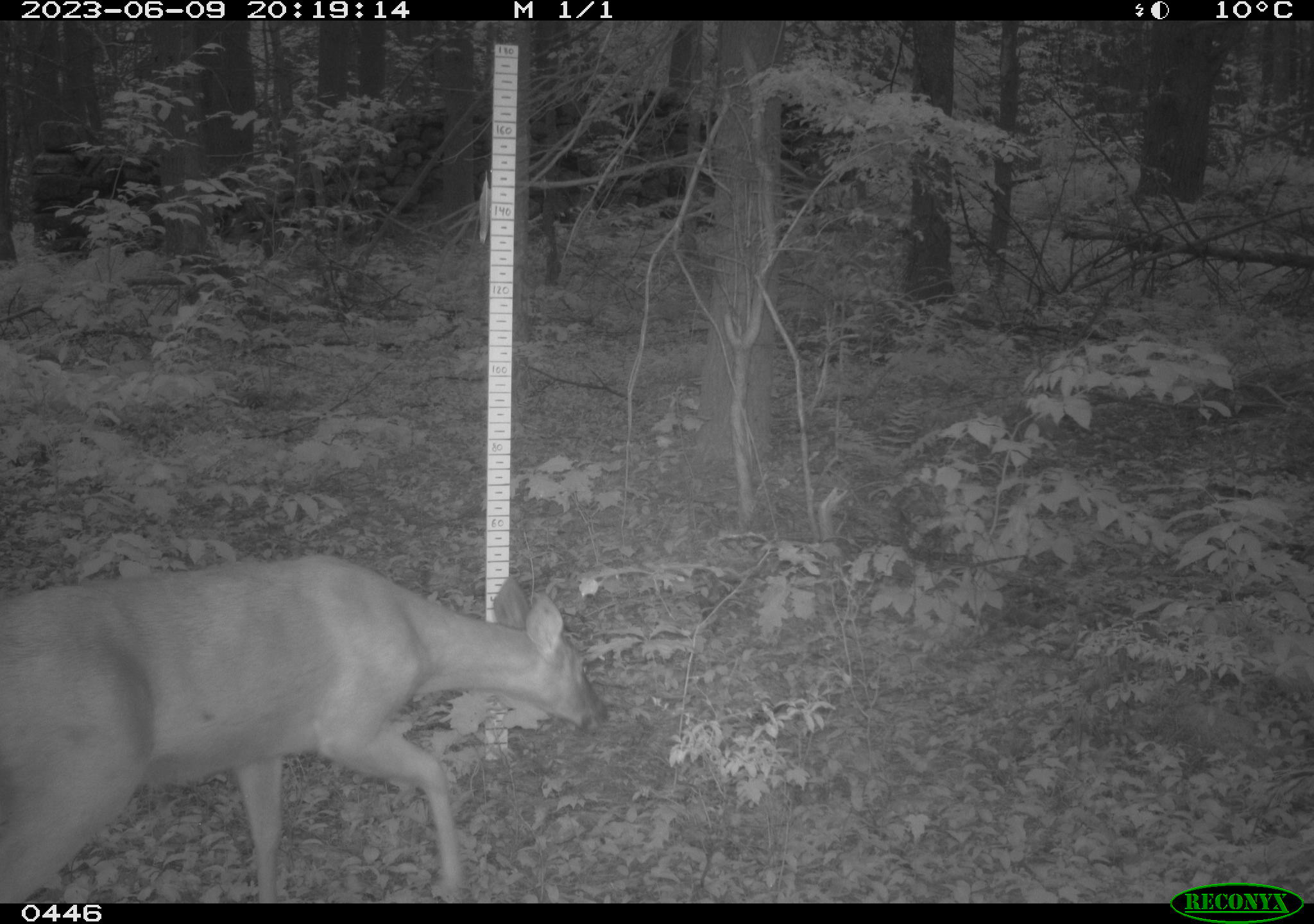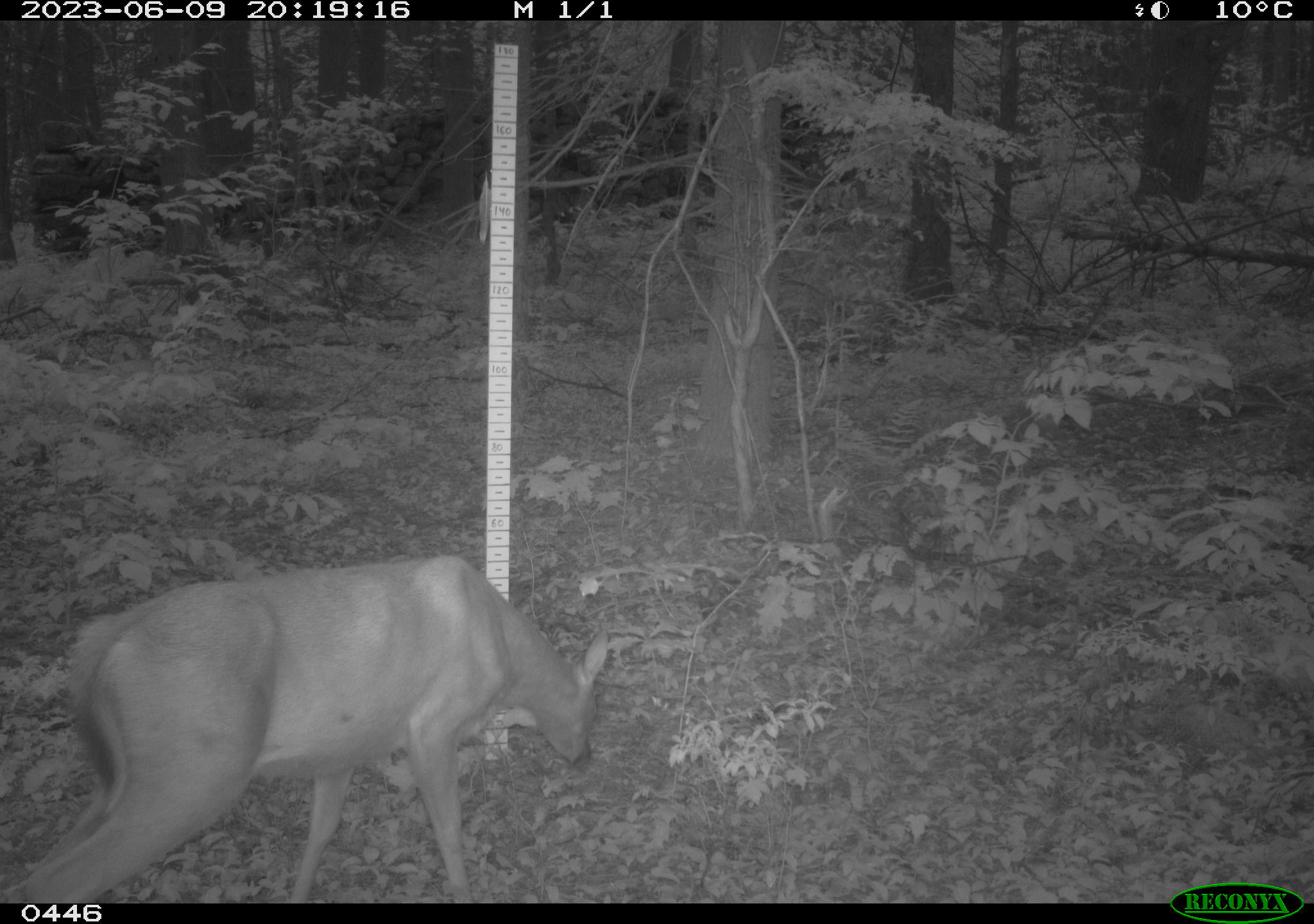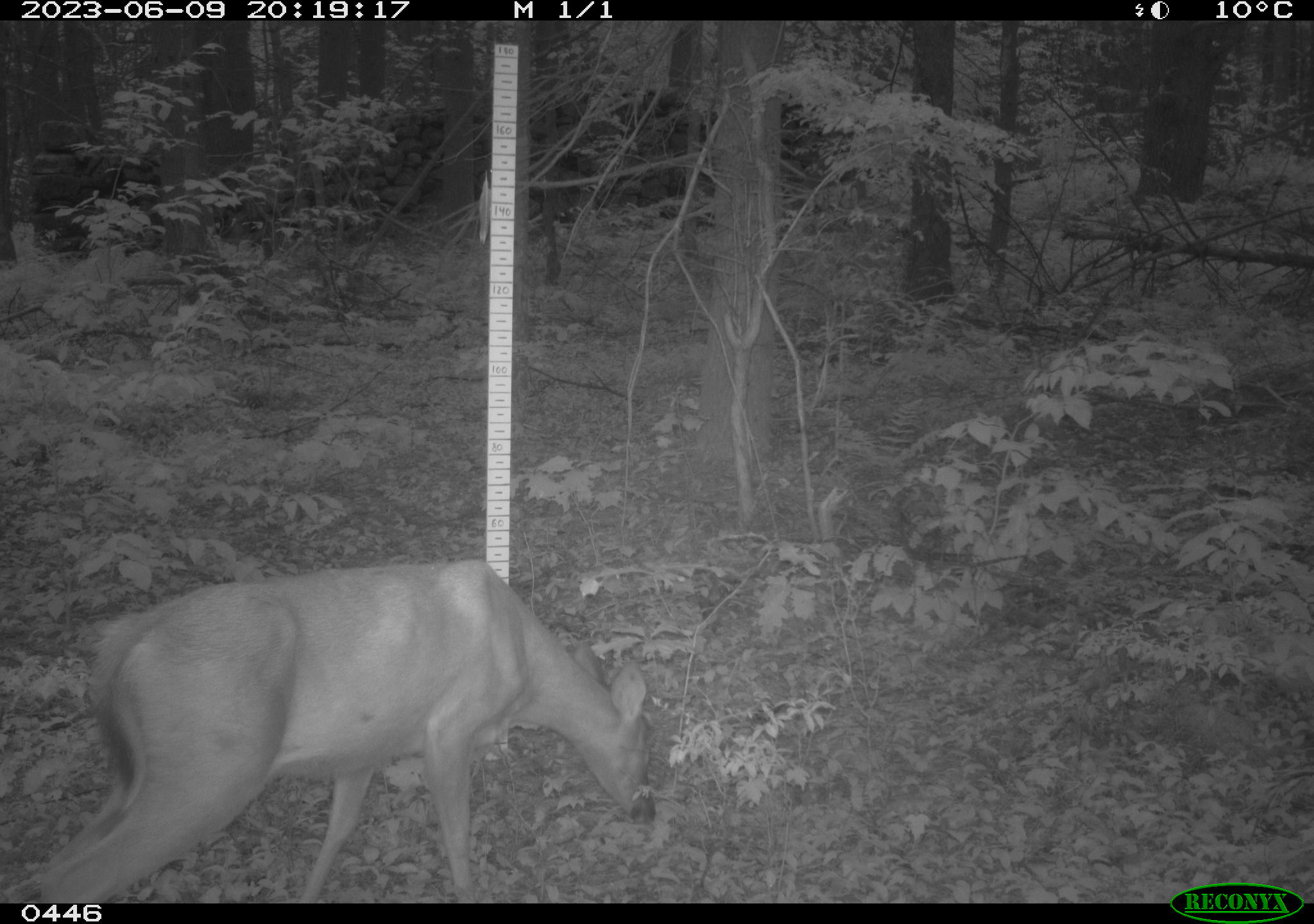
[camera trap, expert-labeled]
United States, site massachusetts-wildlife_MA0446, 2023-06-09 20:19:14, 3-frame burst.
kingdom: Animalia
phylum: Chordata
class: Mammalia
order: Artiodactyla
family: Cervidae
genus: Odocoileus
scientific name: Odocoileus virginianus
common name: white-tailed deer